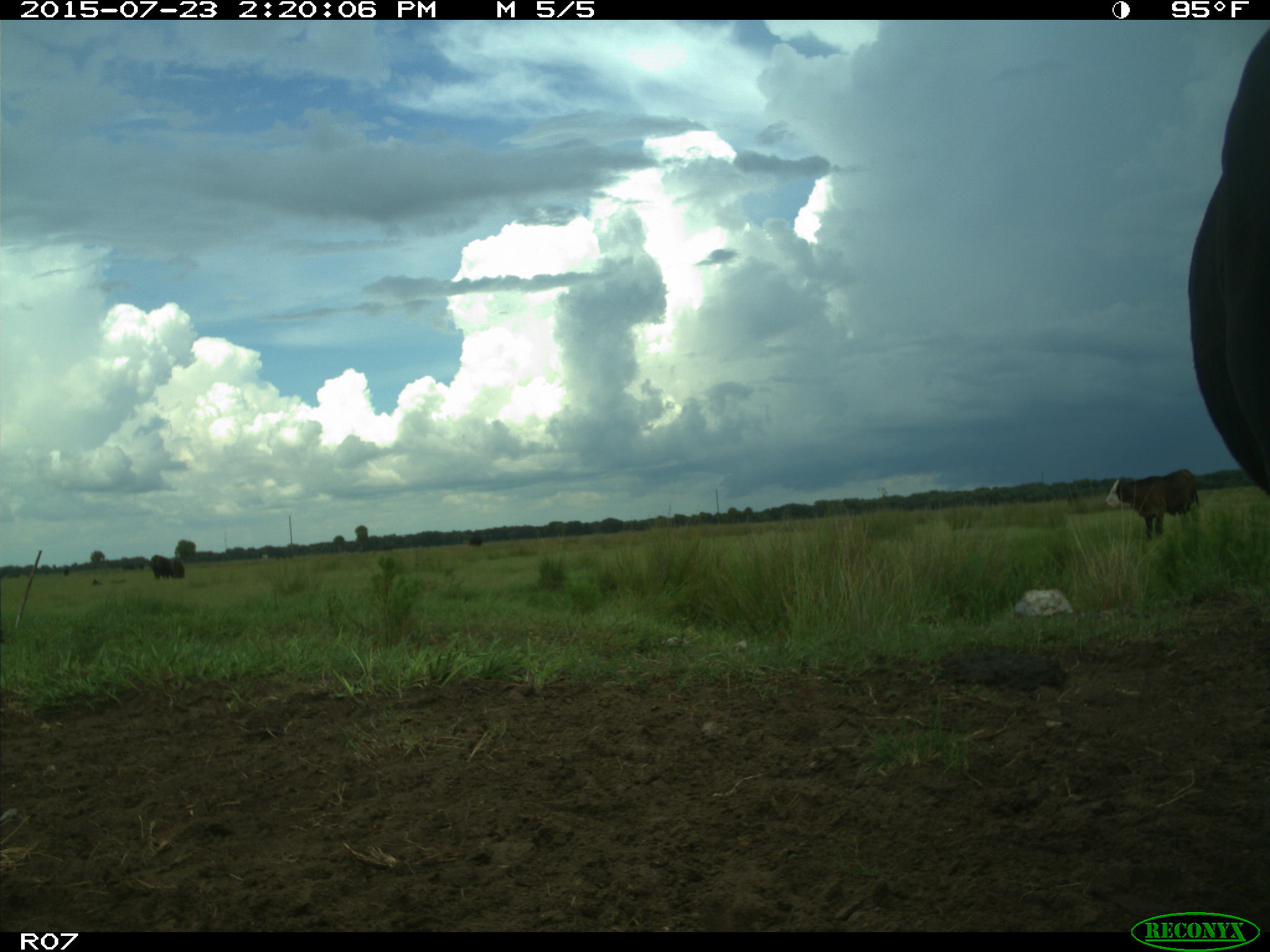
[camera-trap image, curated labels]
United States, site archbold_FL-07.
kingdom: Animalia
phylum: Chordata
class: Mammalia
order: Artiodactyla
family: Bovidae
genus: Bos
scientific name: Bos taurus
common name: domestic cow